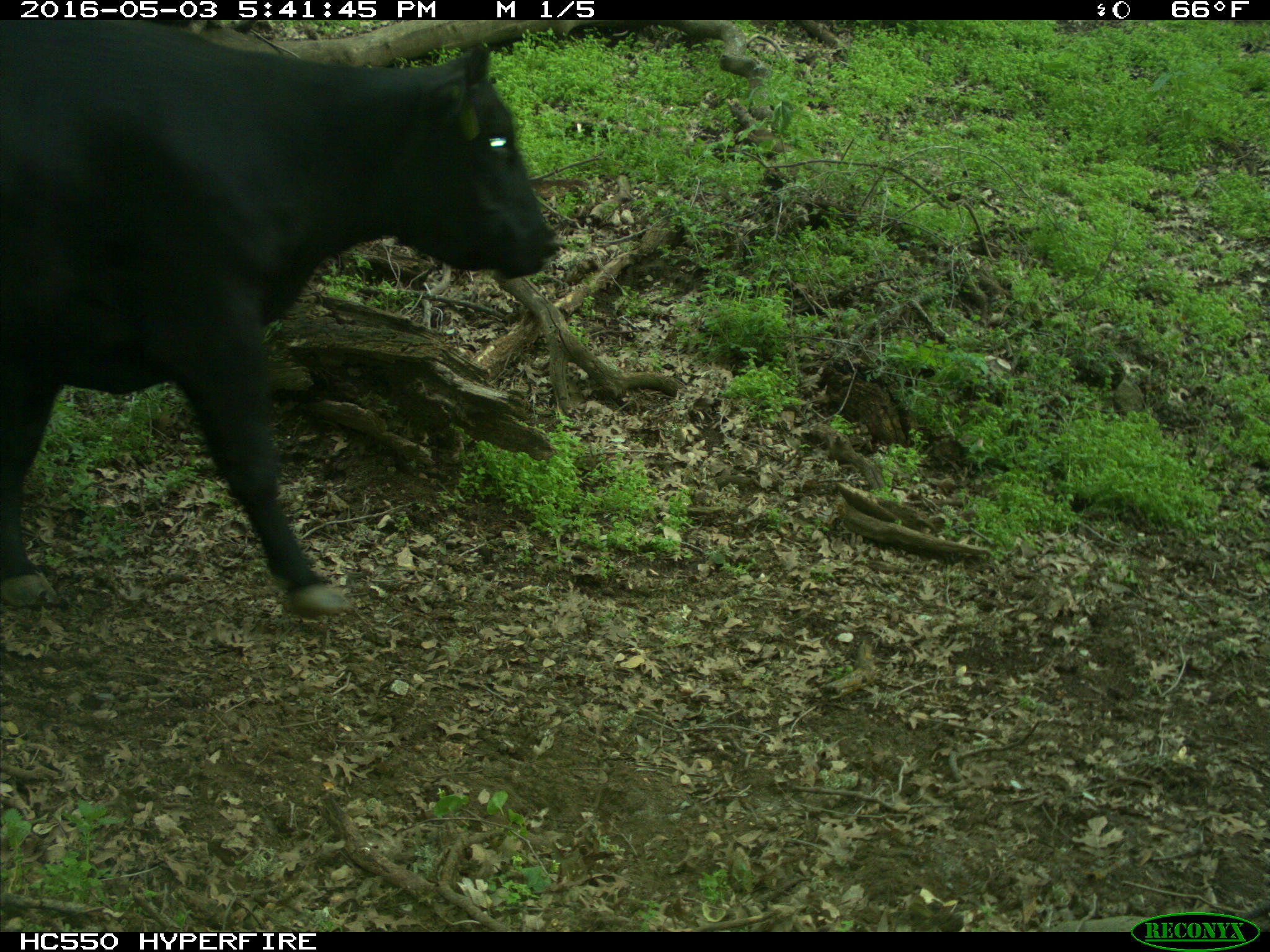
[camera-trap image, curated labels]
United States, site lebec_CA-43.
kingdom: Animalia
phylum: Chordata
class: Mammalia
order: Artiodactyla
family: Bovidae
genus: Bos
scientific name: Bos taurus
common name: domestic cow